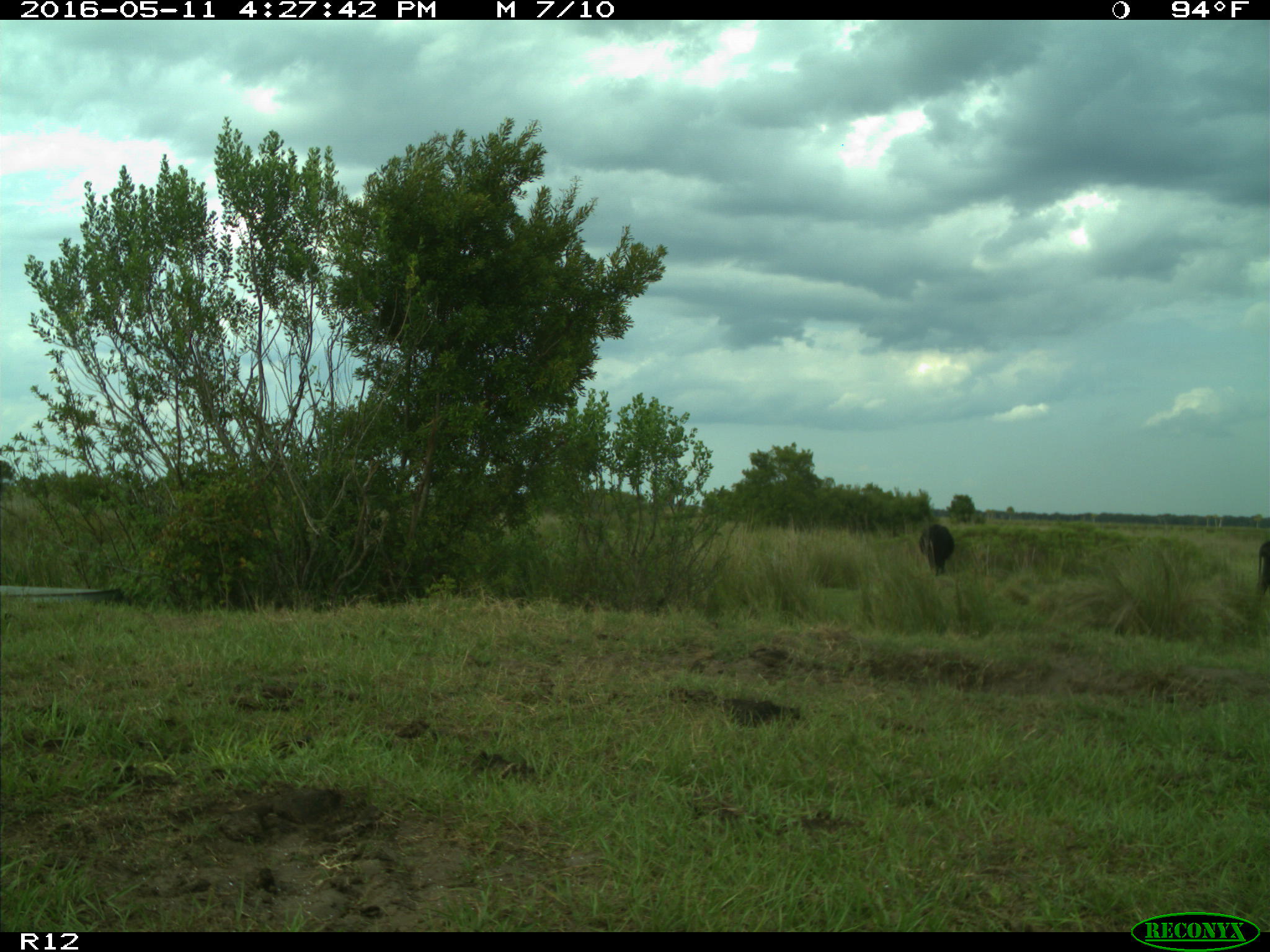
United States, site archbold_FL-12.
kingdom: Animalia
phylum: Chordata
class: Mammalia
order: Artiodactyla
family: Bovidae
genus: Bos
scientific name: Bos taurus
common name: domestic cow